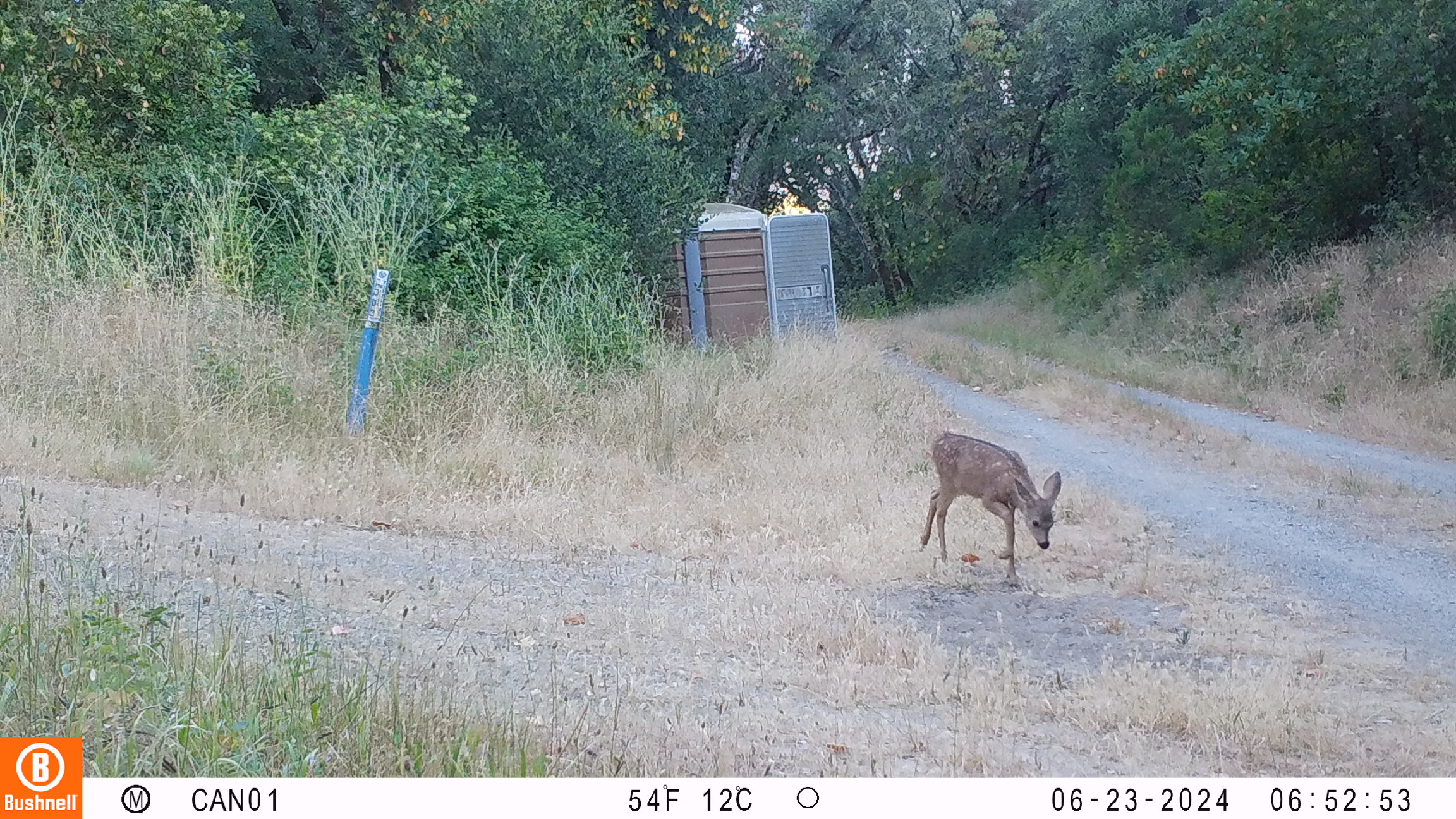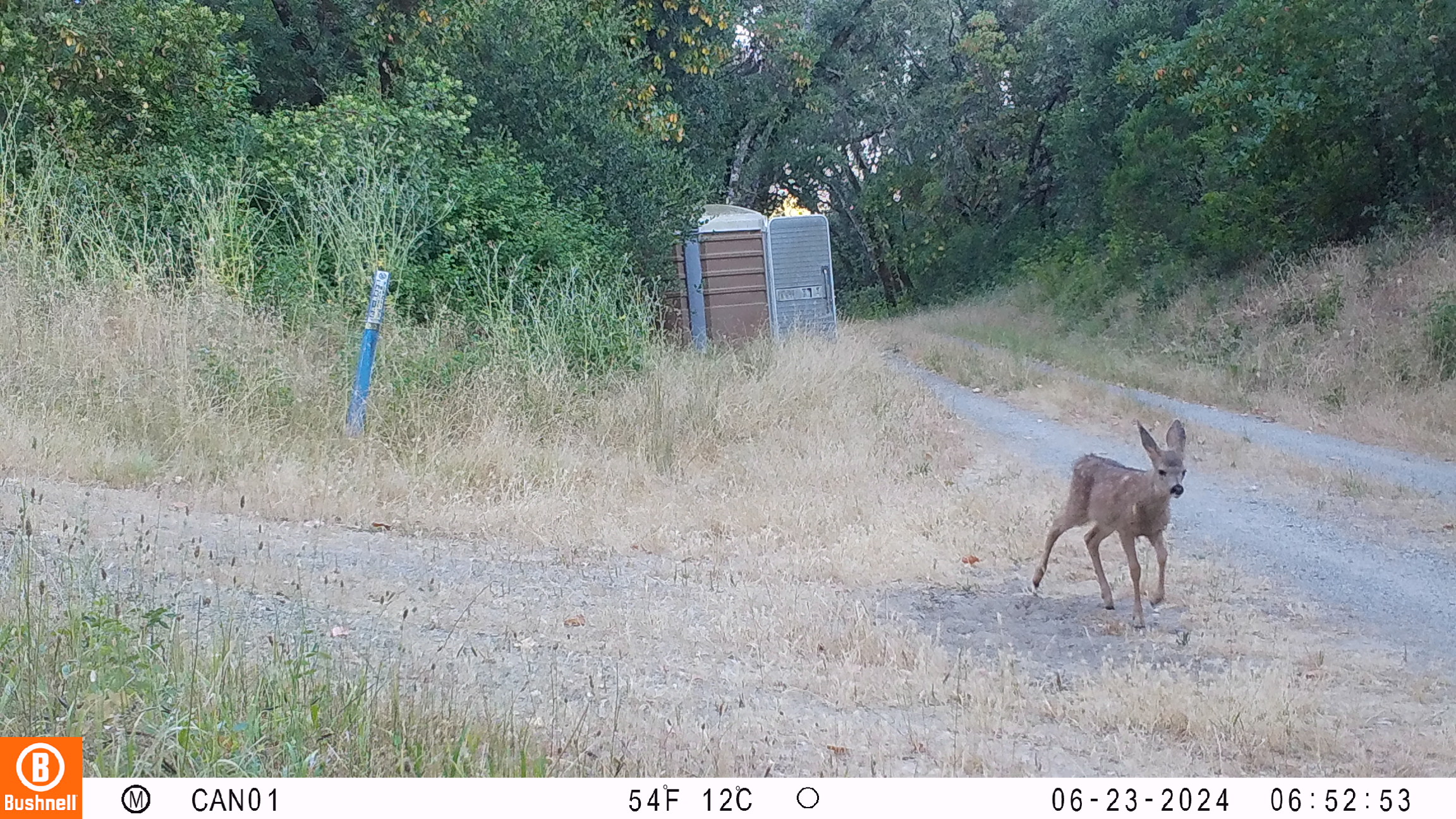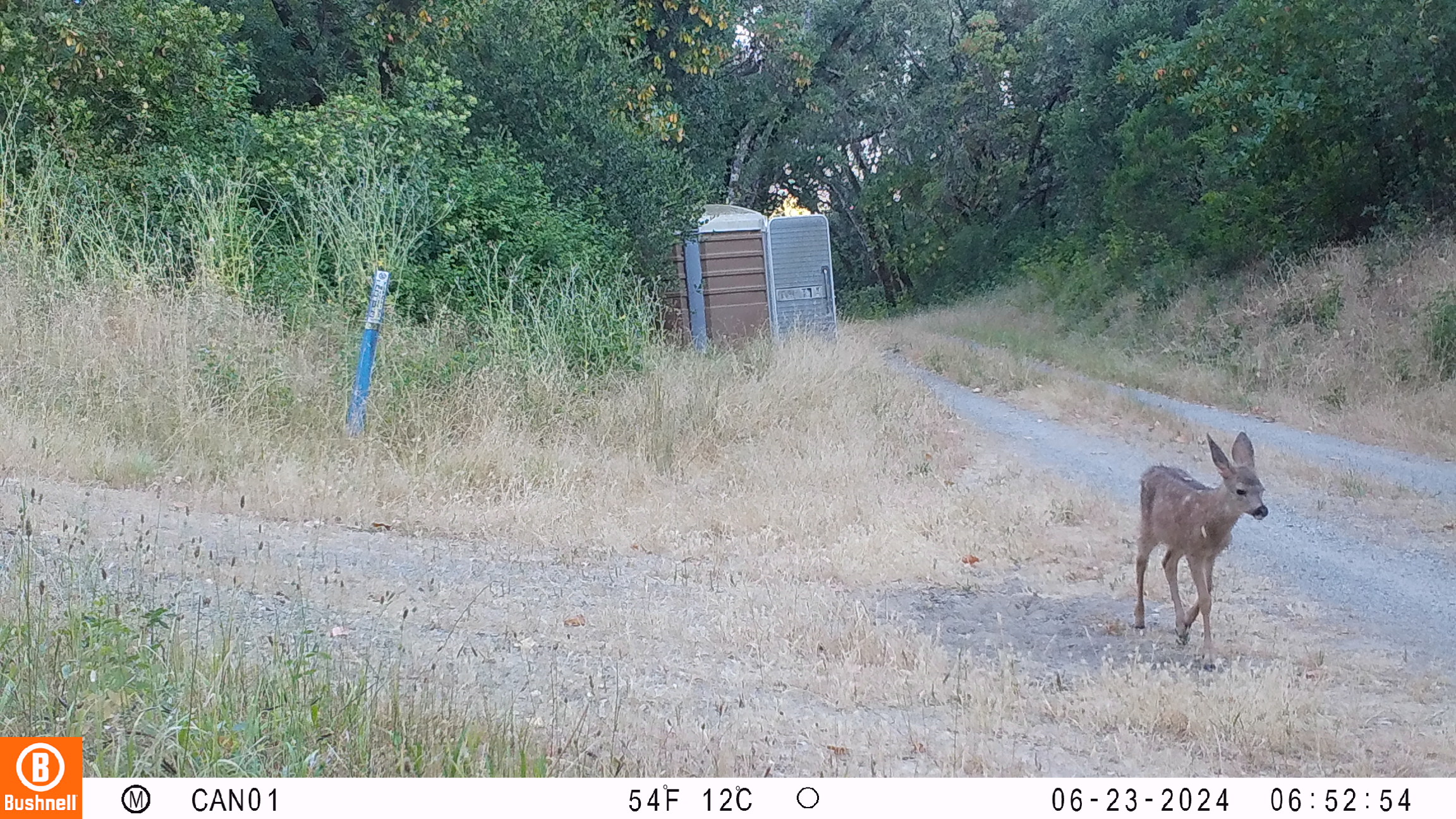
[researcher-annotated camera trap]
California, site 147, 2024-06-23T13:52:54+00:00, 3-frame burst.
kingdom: Animalia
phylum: Chordata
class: Mammalia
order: Artiodactyla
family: Cervidae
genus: Odocoileus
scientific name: Odocoileus hemionus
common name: mule deer